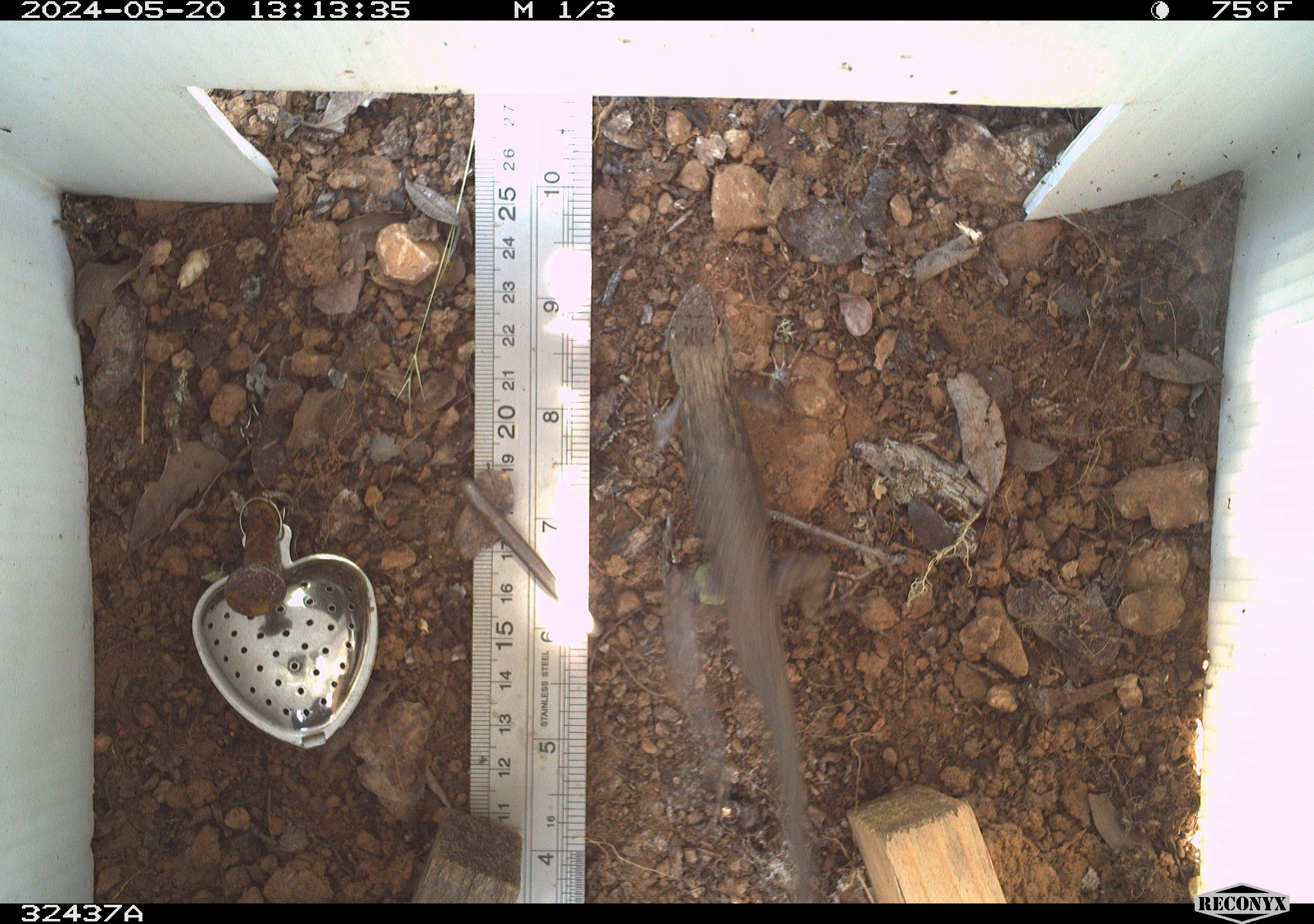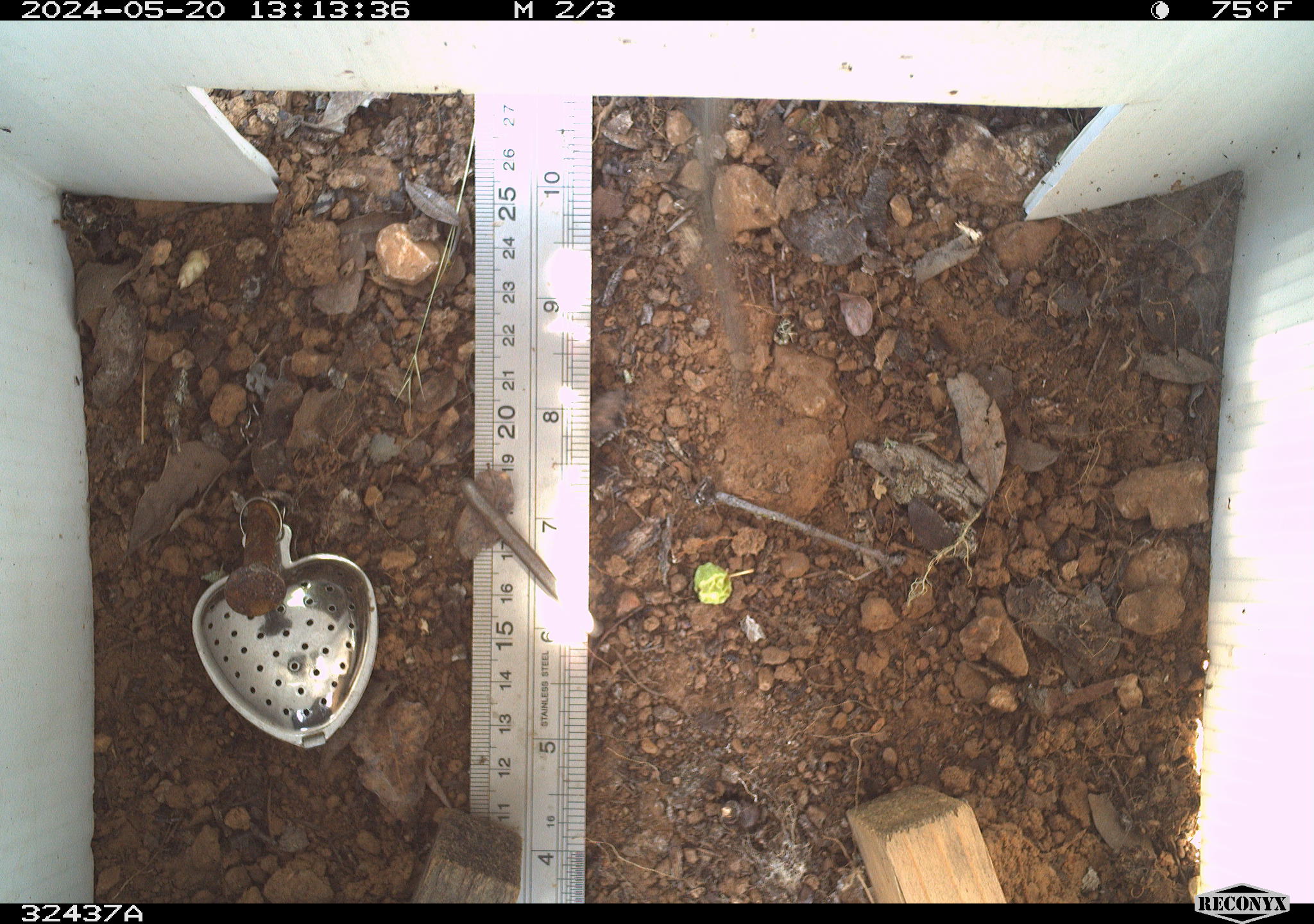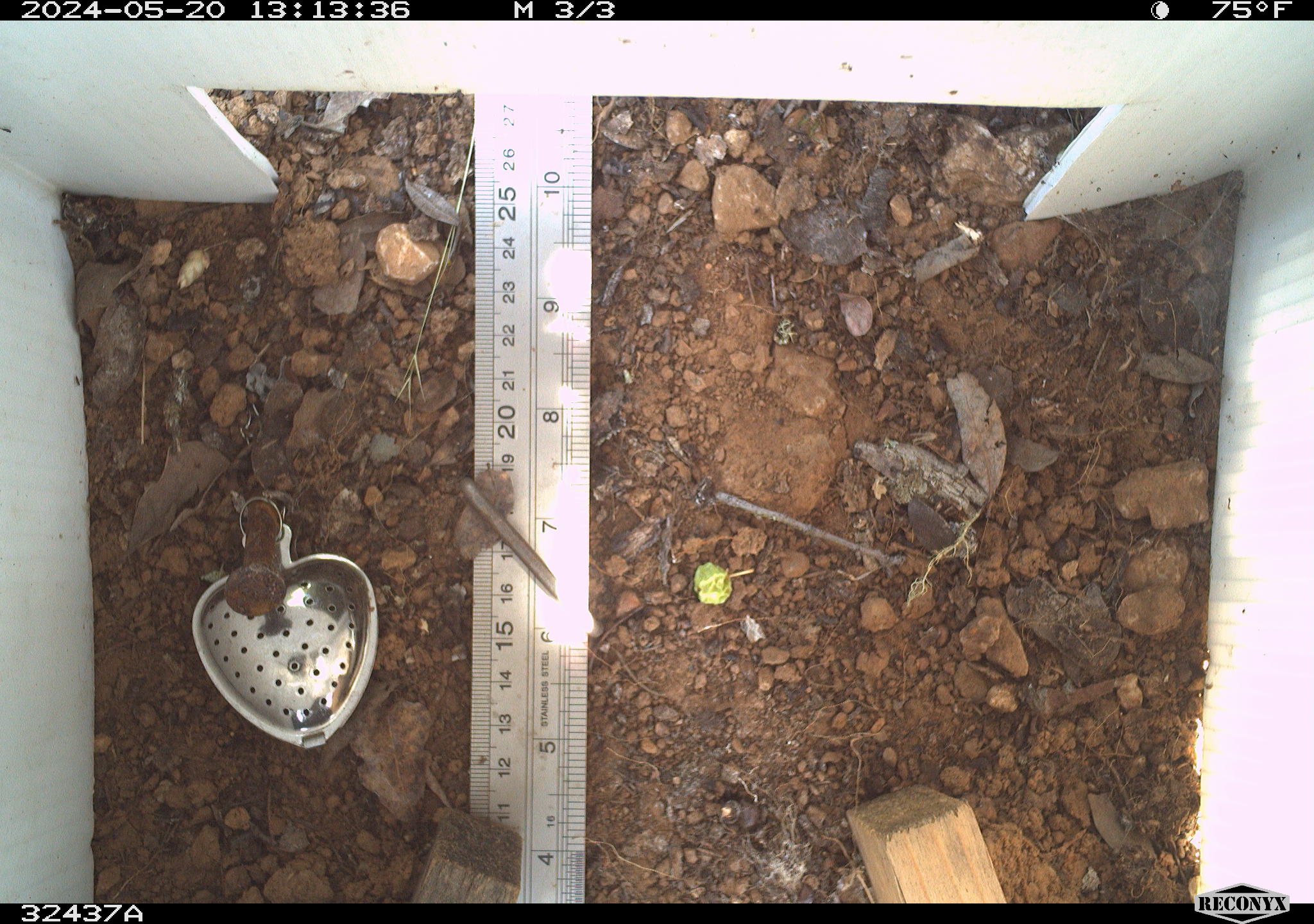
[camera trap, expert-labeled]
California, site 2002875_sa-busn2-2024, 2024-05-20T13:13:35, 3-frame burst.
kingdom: Animalia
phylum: Chordata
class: Reptilia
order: Squamata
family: Phrynosomatidae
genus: Sceloporus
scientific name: Sceloporus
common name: spiny lizards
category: sceloporus species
Sceloporus species (spiny lizards) (Sceloporus).